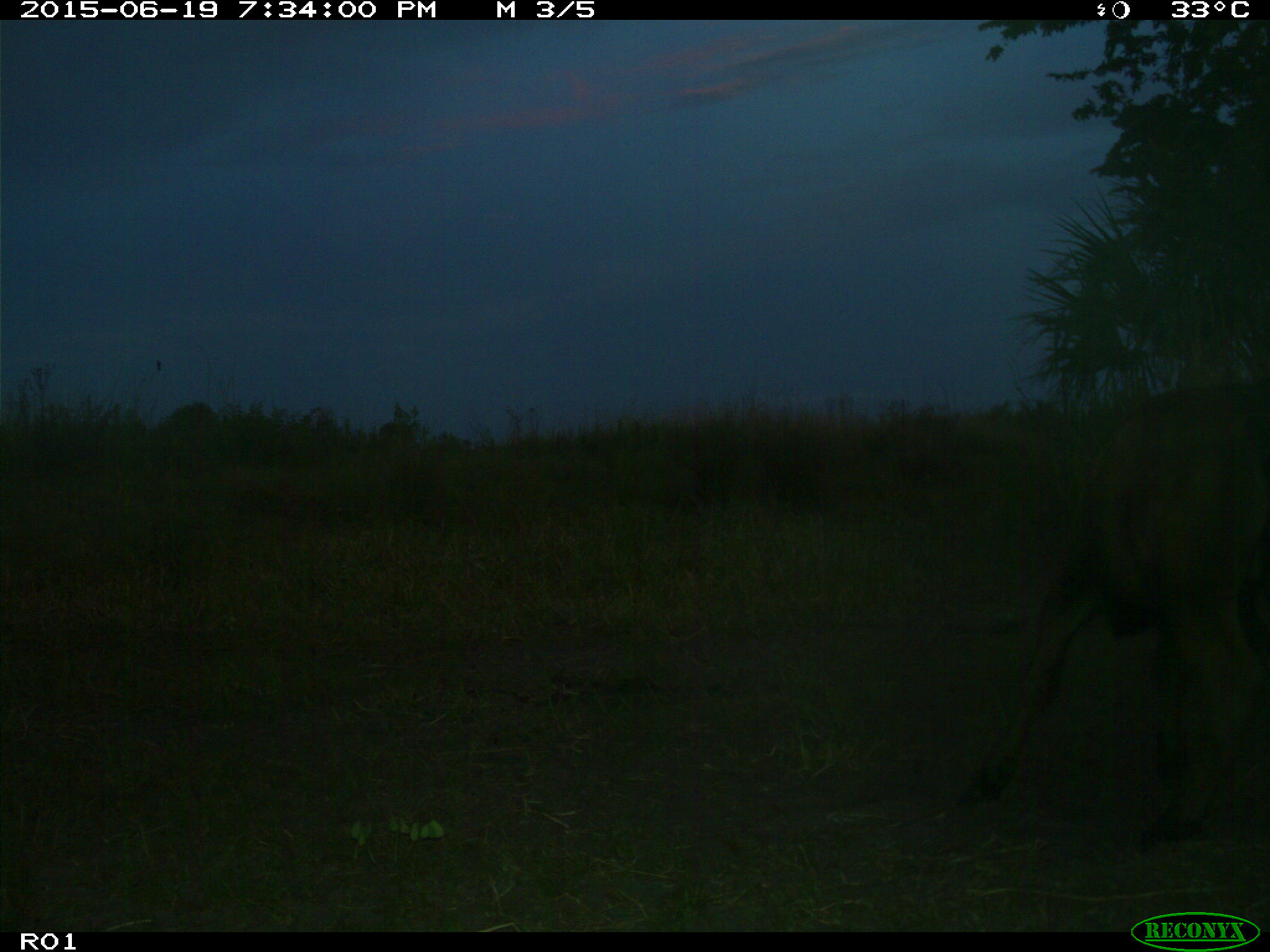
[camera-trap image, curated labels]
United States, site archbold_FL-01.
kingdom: Animalia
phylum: Chordata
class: Mammalia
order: Artiodactyla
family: Bovidae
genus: Bos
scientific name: Bos taurus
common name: domestic cow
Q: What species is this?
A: Bos taurus (domestic cow).